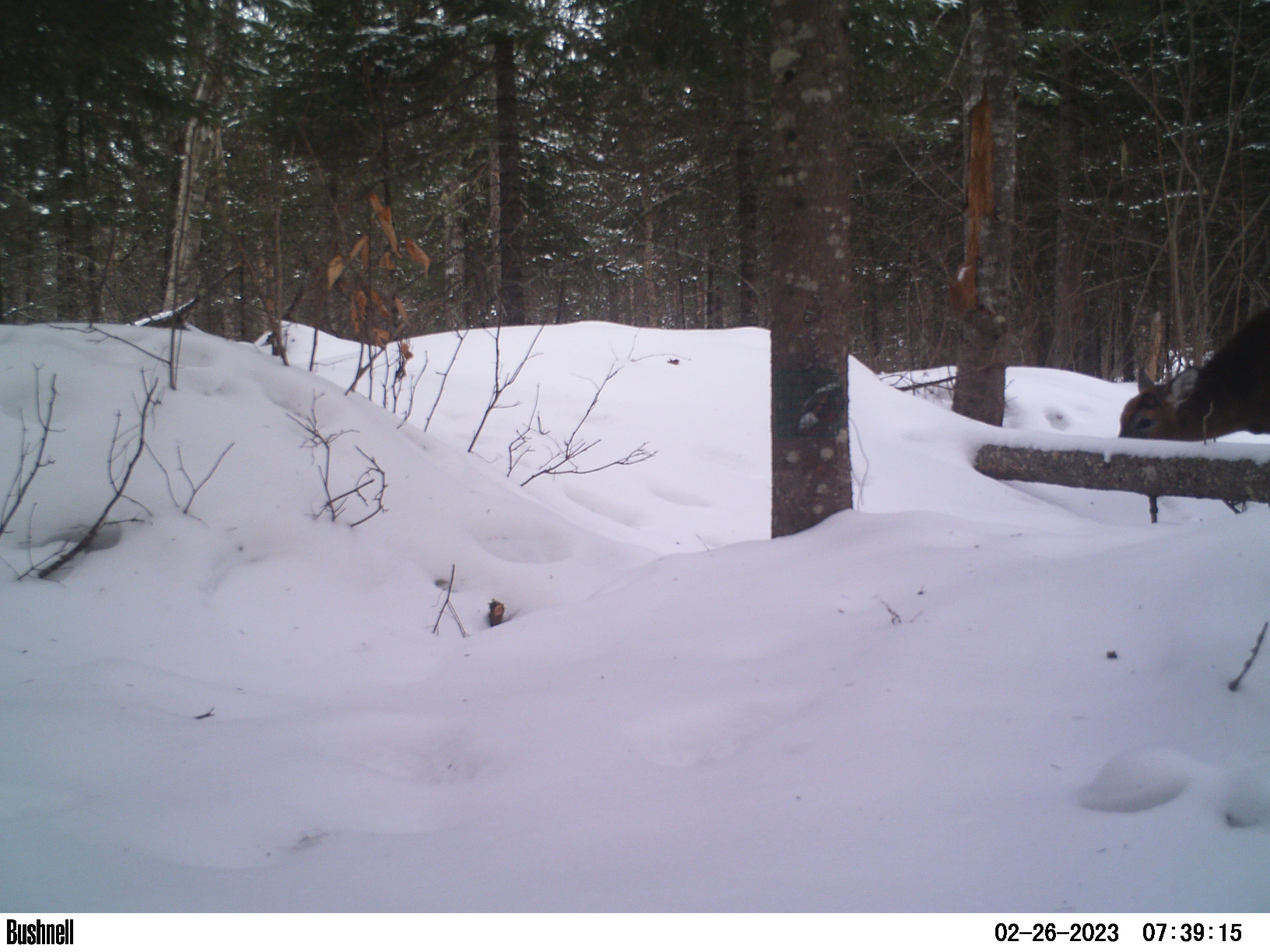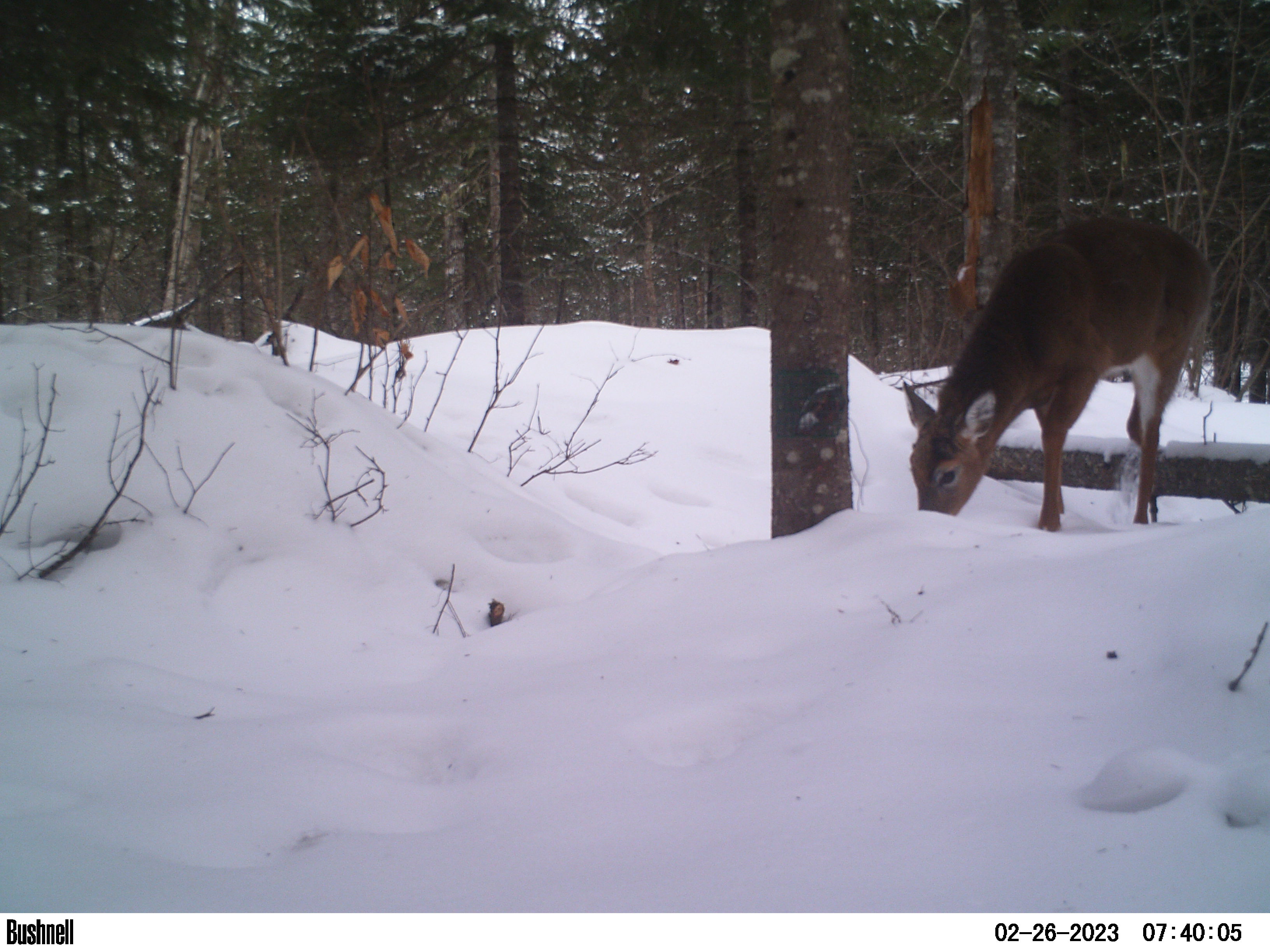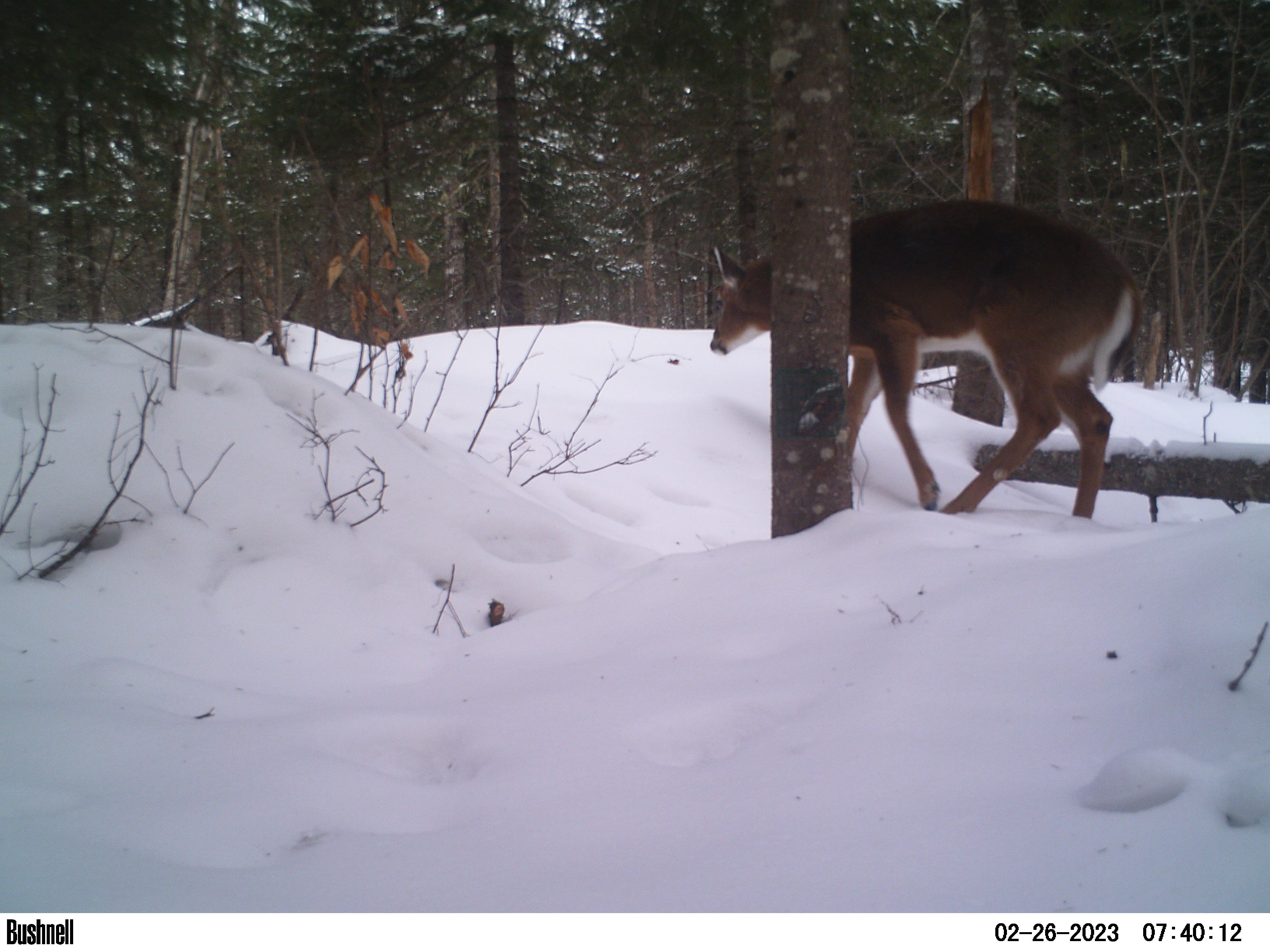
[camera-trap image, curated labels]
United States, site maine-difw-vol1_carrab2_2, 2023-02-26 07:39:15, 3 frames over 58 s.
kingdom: Animalia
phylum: Chordata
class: Mammalia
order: Artiodactyla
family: Cervidae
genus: Odocoileus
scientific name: Odocoileus virginianus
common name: white-tailed deer